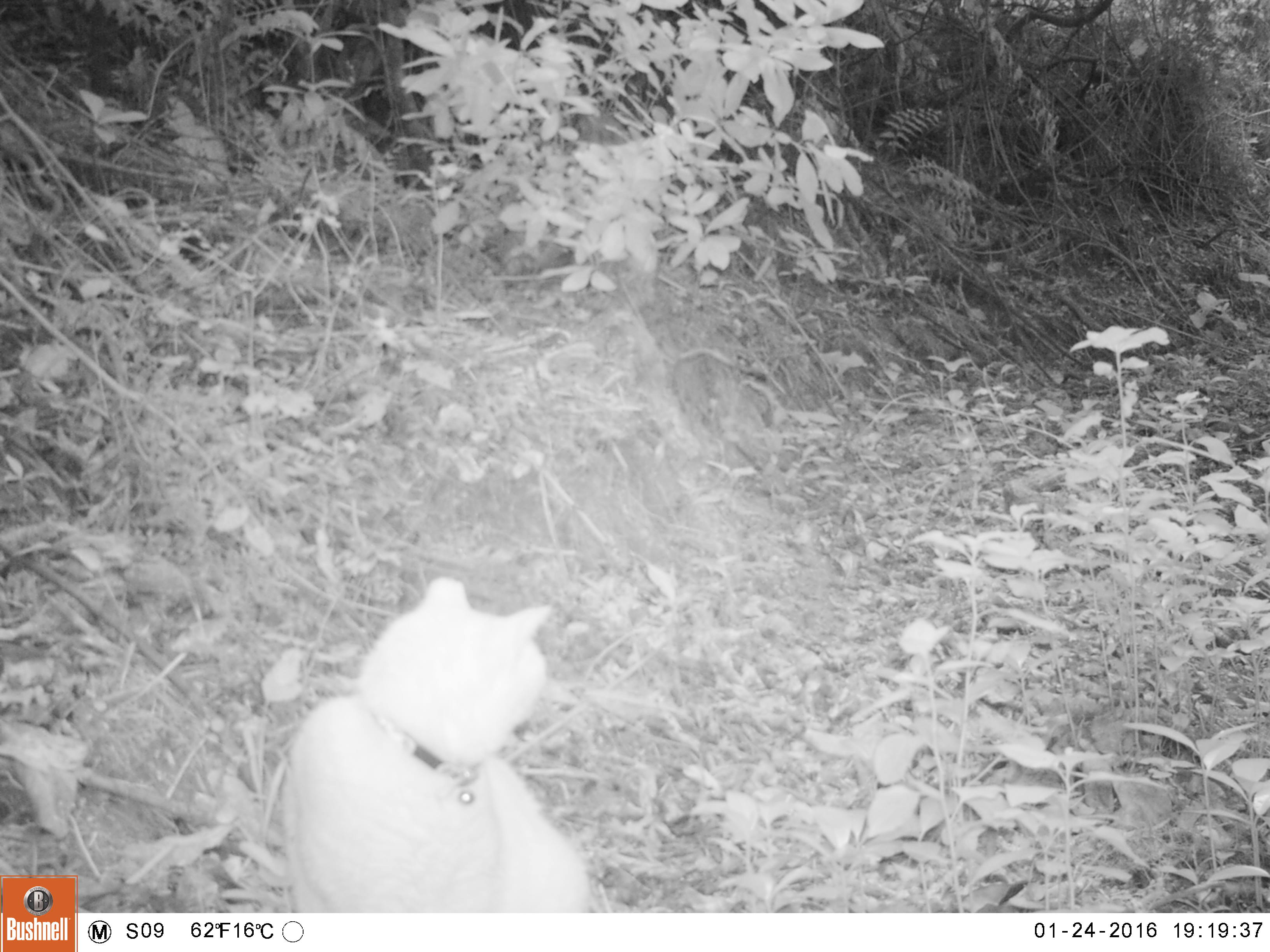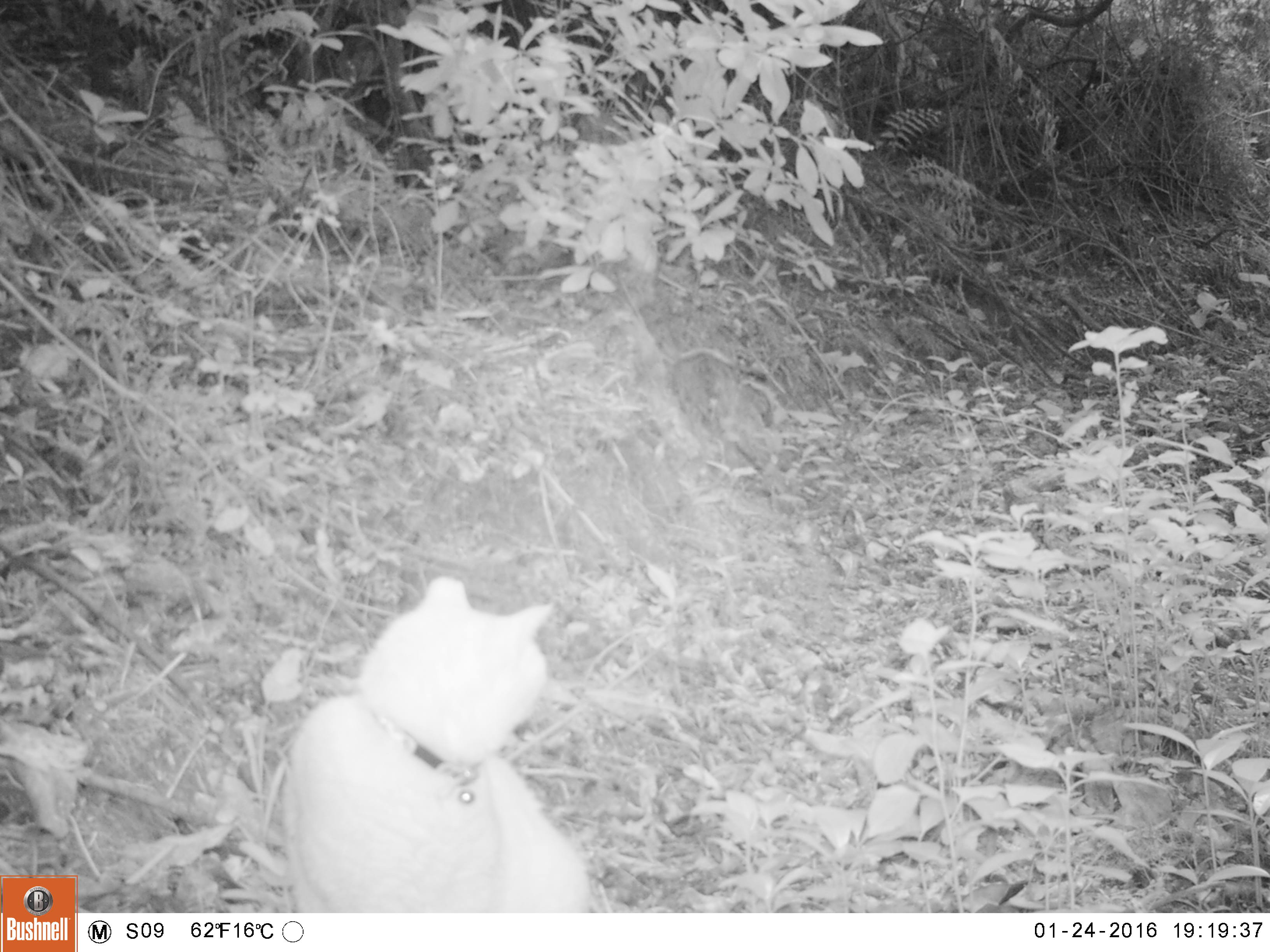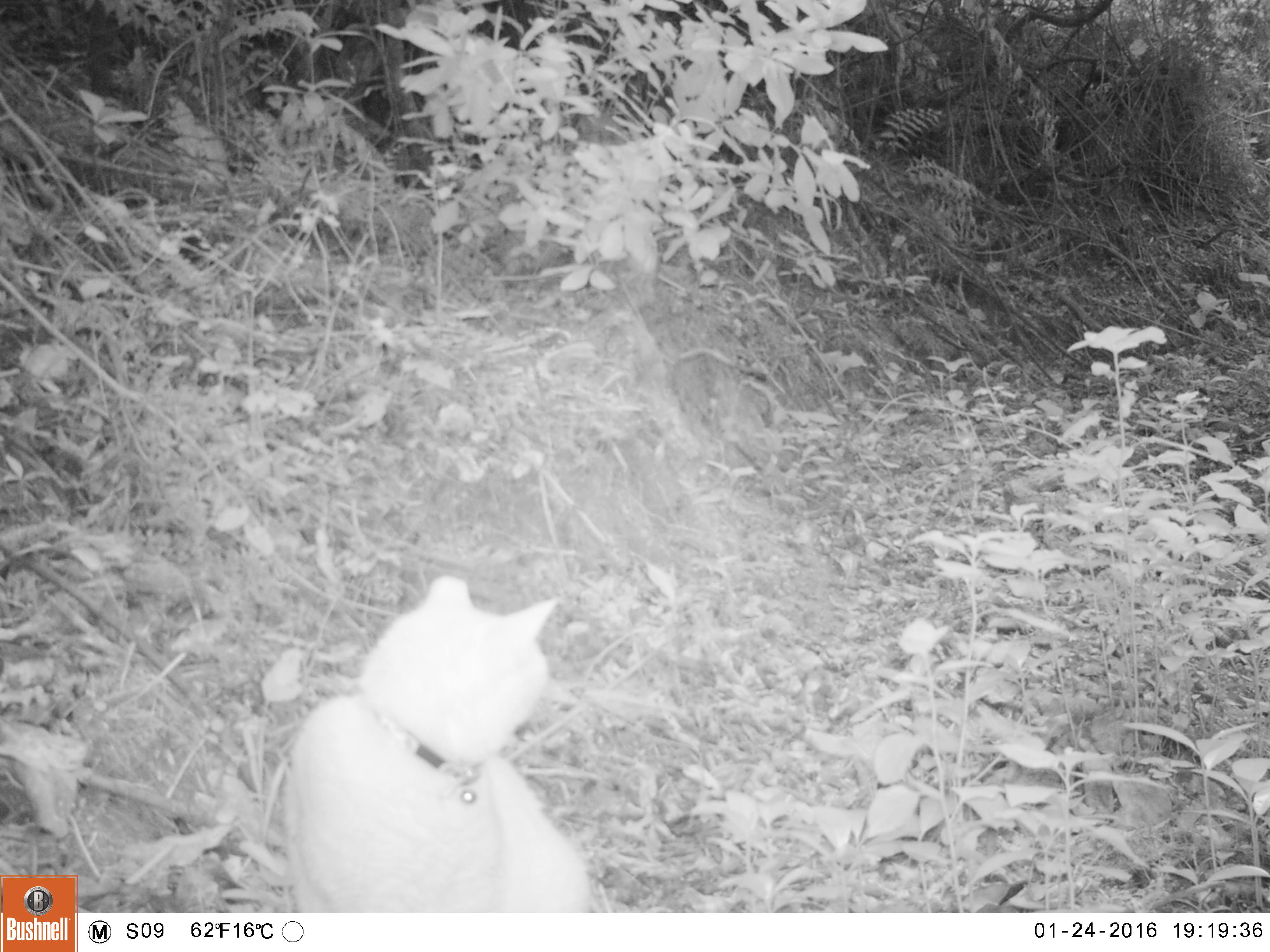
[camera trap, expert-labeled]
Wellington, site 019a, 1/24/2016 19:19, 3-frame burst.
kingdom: Animalia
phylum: Chordata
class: Mammalia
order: Carnivora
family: Felidae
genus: Felis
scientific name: Felis catus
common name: cat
Cat (Felis catus).